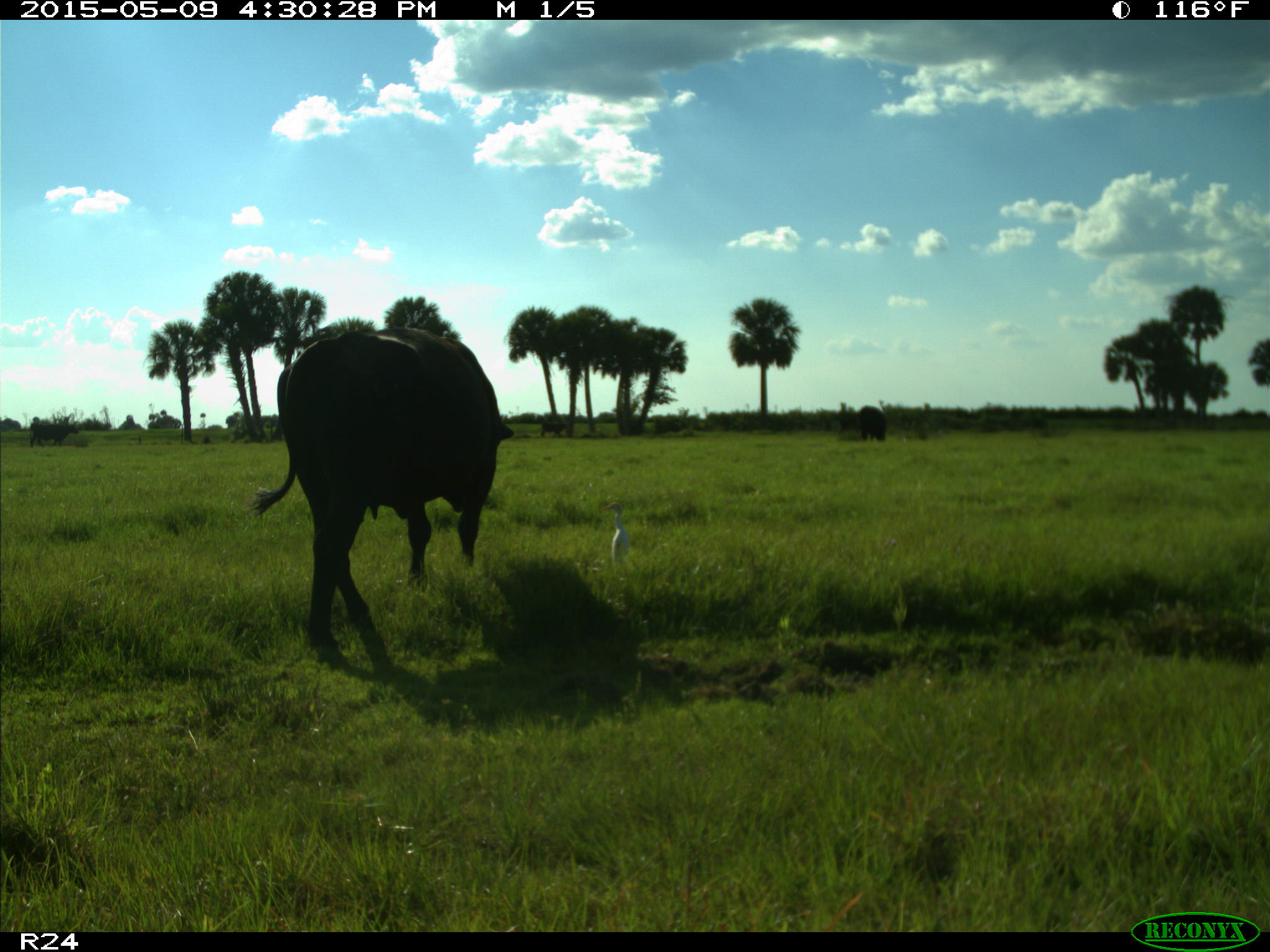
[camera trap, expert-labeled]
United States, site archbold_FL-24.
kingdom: Animalia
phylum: Chordata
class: Mammalia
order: Artiodactyla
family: Bovidae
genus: Bos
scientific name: Bos taurus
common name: domestic cow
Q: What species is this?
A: Bos taurus (domestic cow).